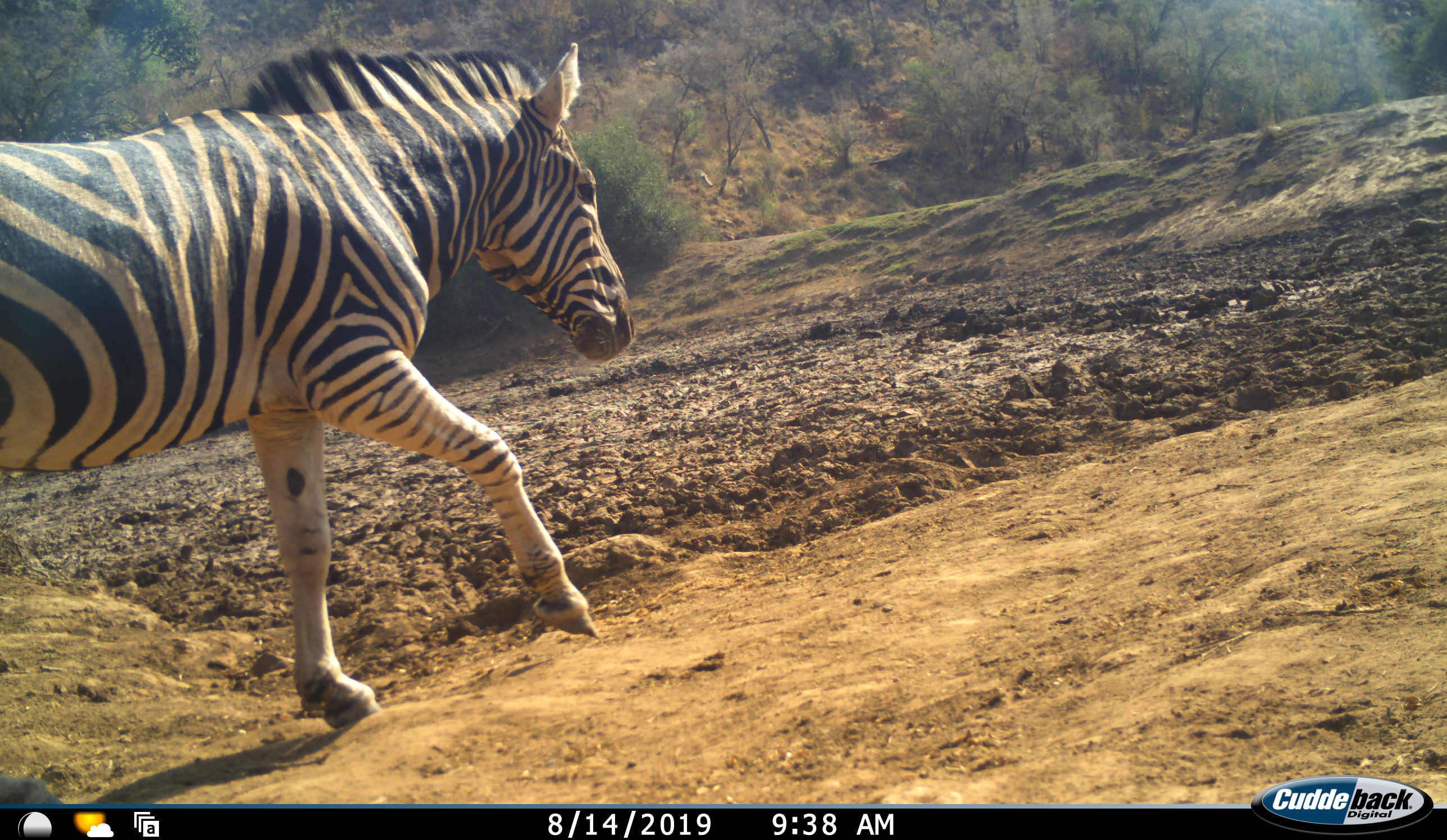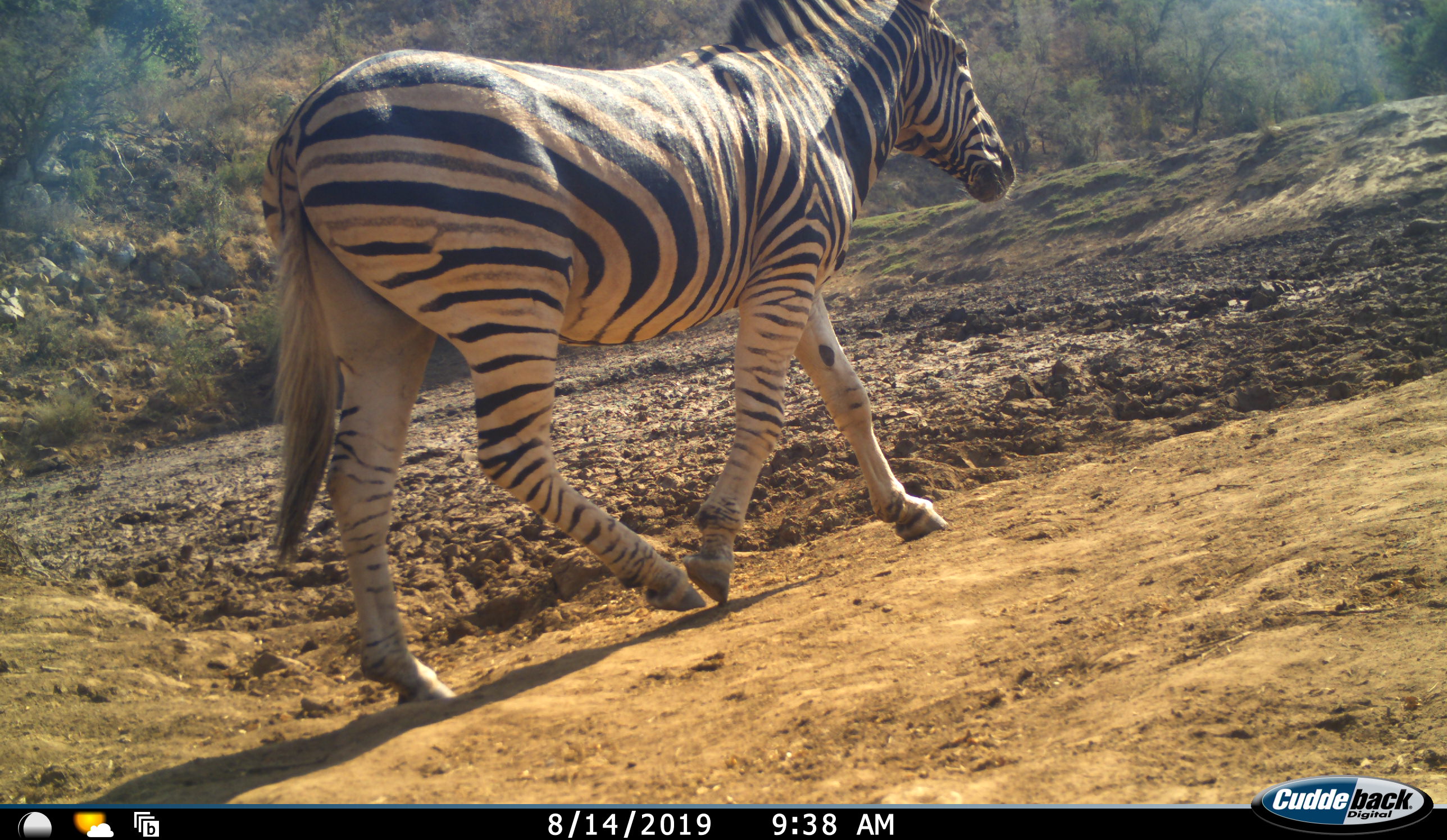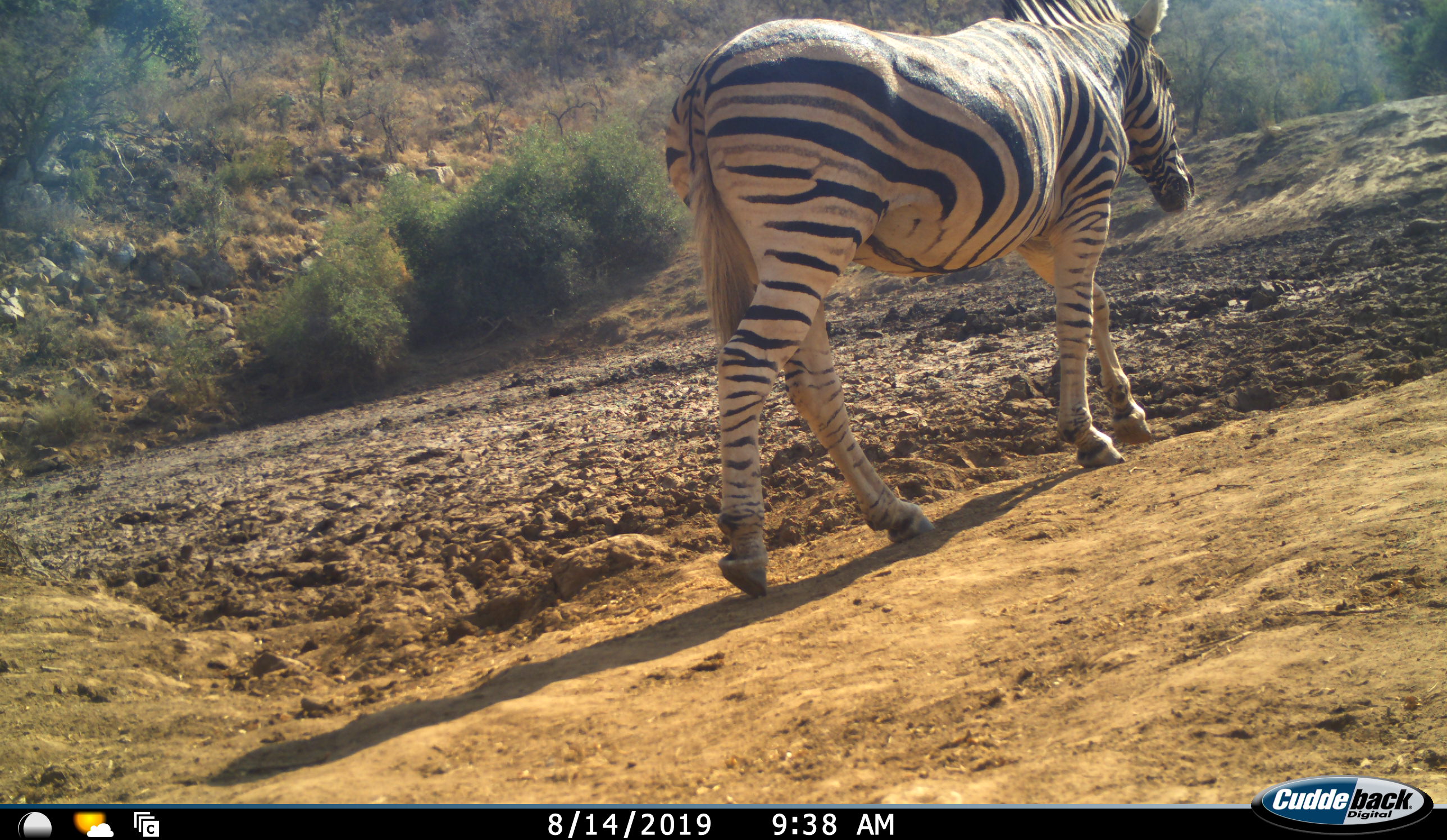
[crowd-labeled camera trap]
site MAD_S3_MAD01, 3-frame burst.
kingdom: Animalia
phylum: Chordata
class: Mammalia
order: Perissodactyla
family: Equidae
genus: Equus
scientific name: Equus quagga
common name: plains zebra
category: zebraplains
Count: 1.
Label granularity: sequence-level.